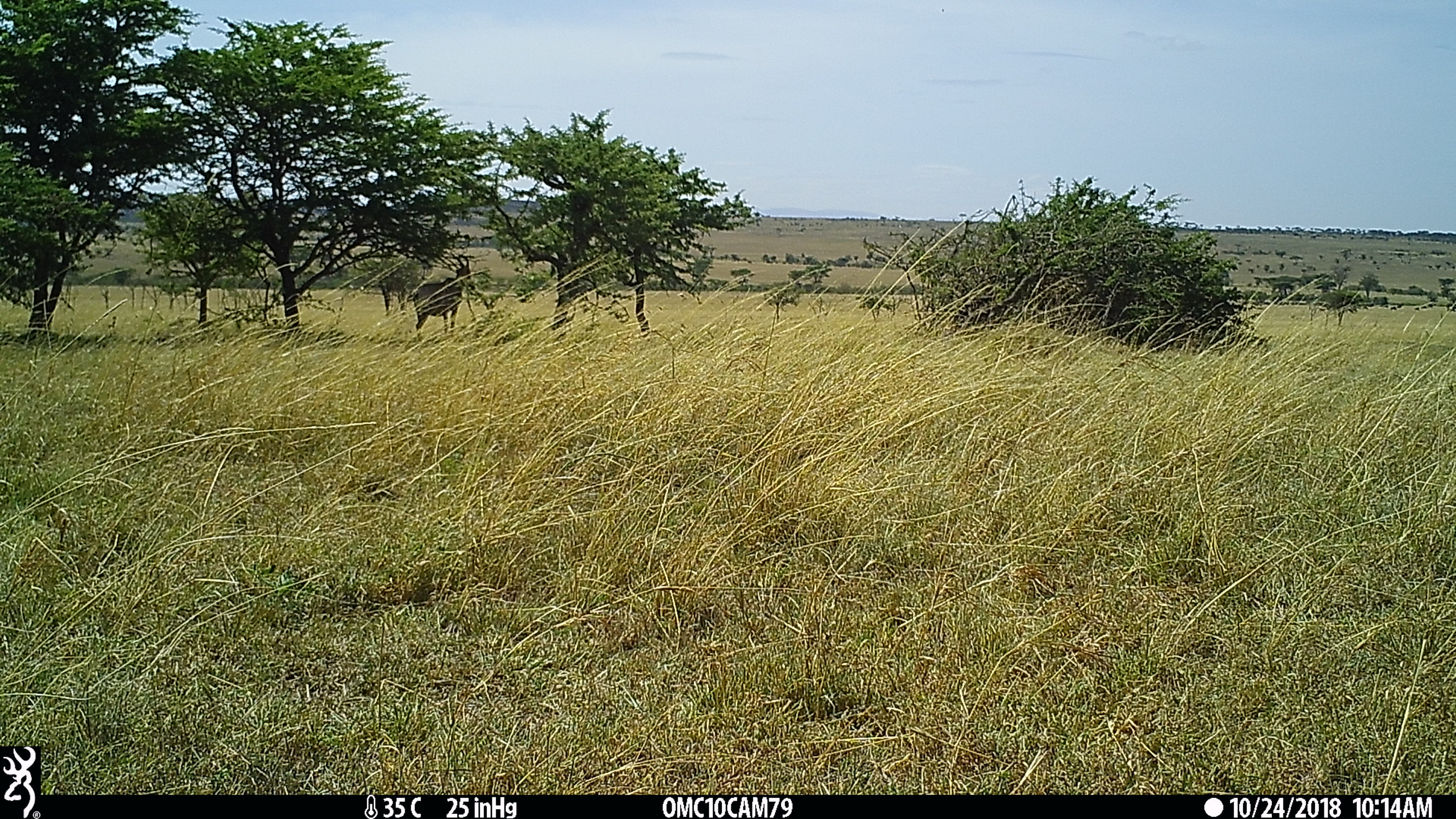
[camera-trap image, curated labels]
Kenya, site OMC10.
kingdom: Animalia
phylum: Chordata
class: Mammalia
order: Artiodactyla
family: Bovidae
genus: Damaliscus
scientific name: Damaliscus lunatus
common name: topi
Topi (Damaliscus lunatus).